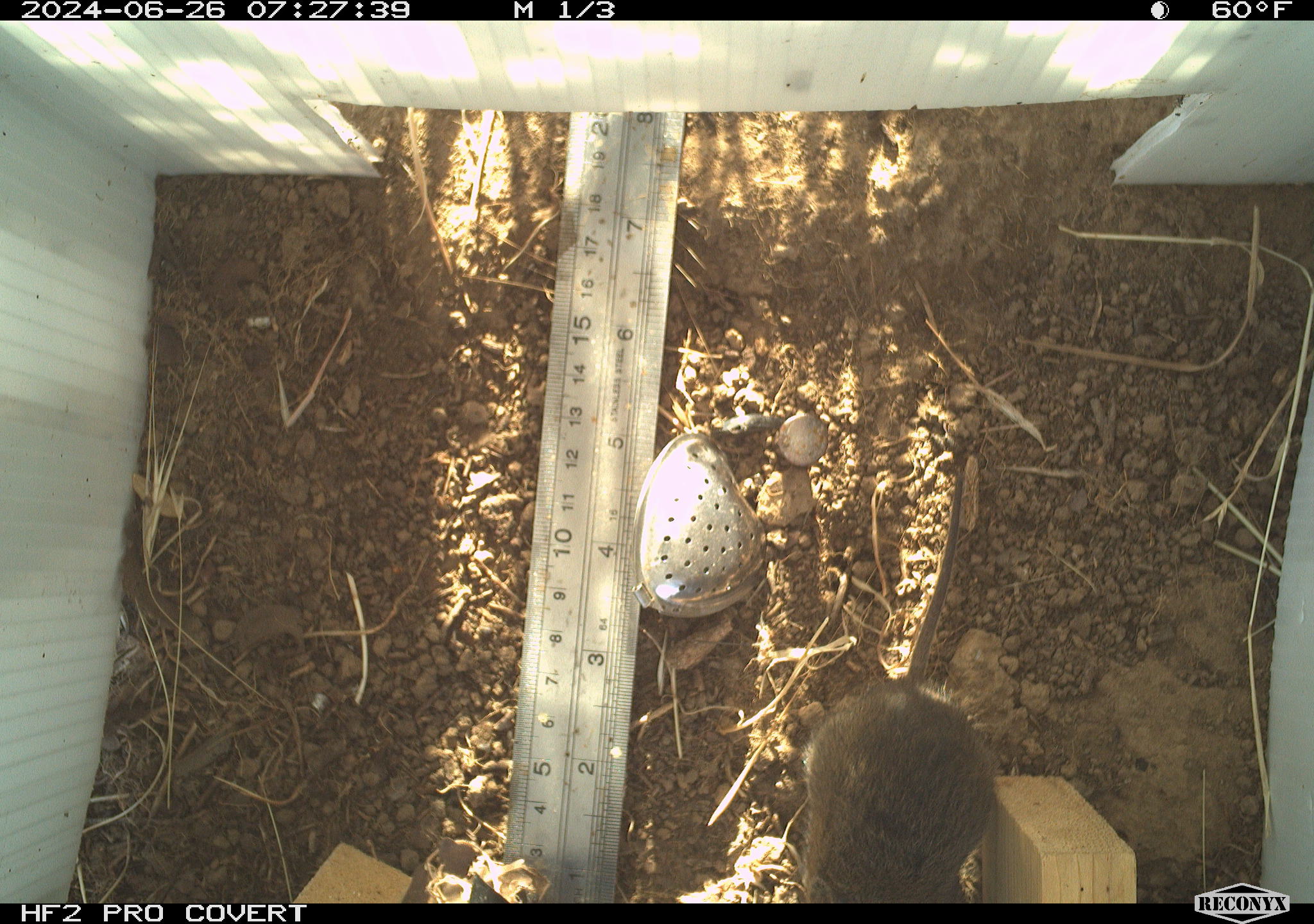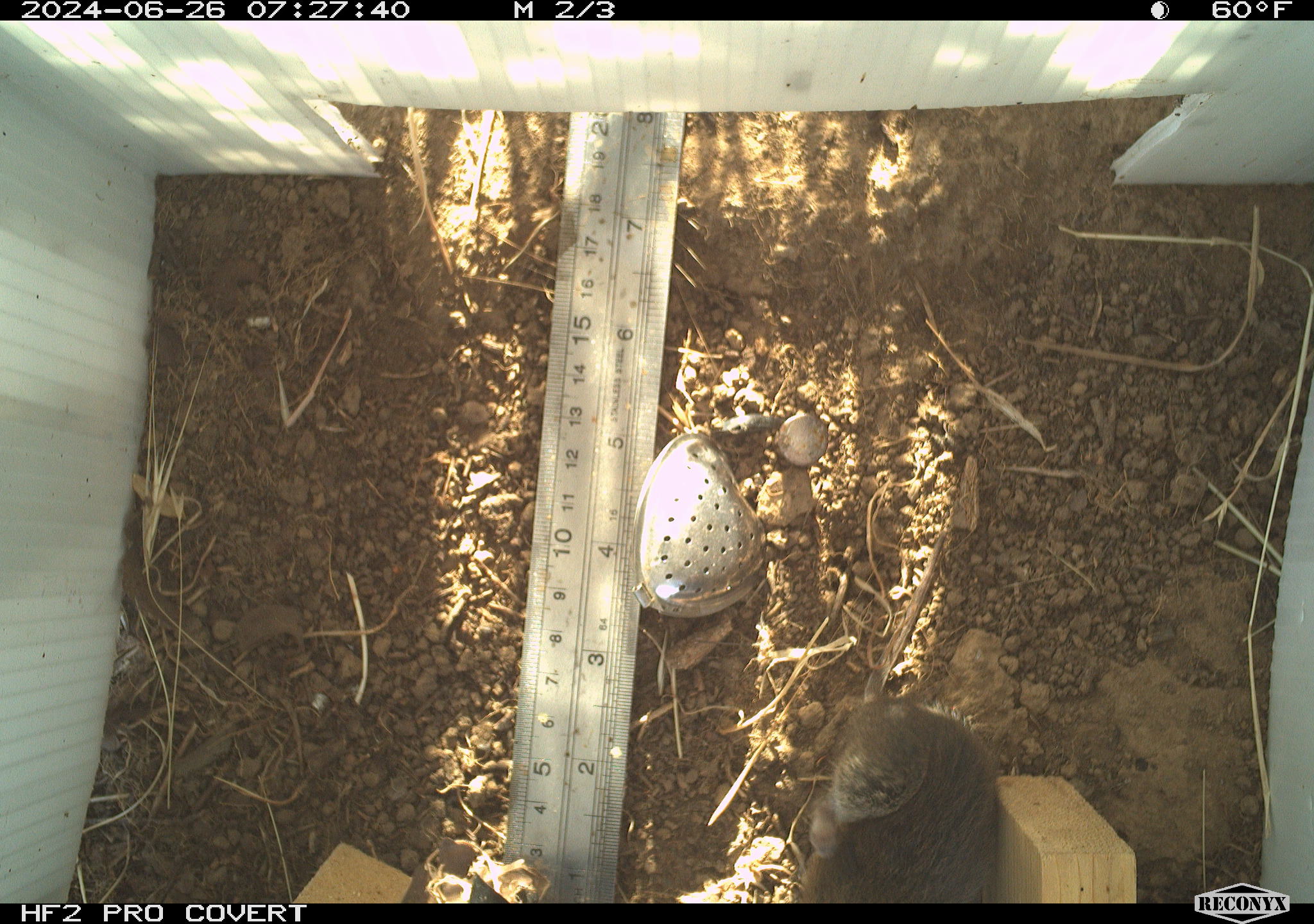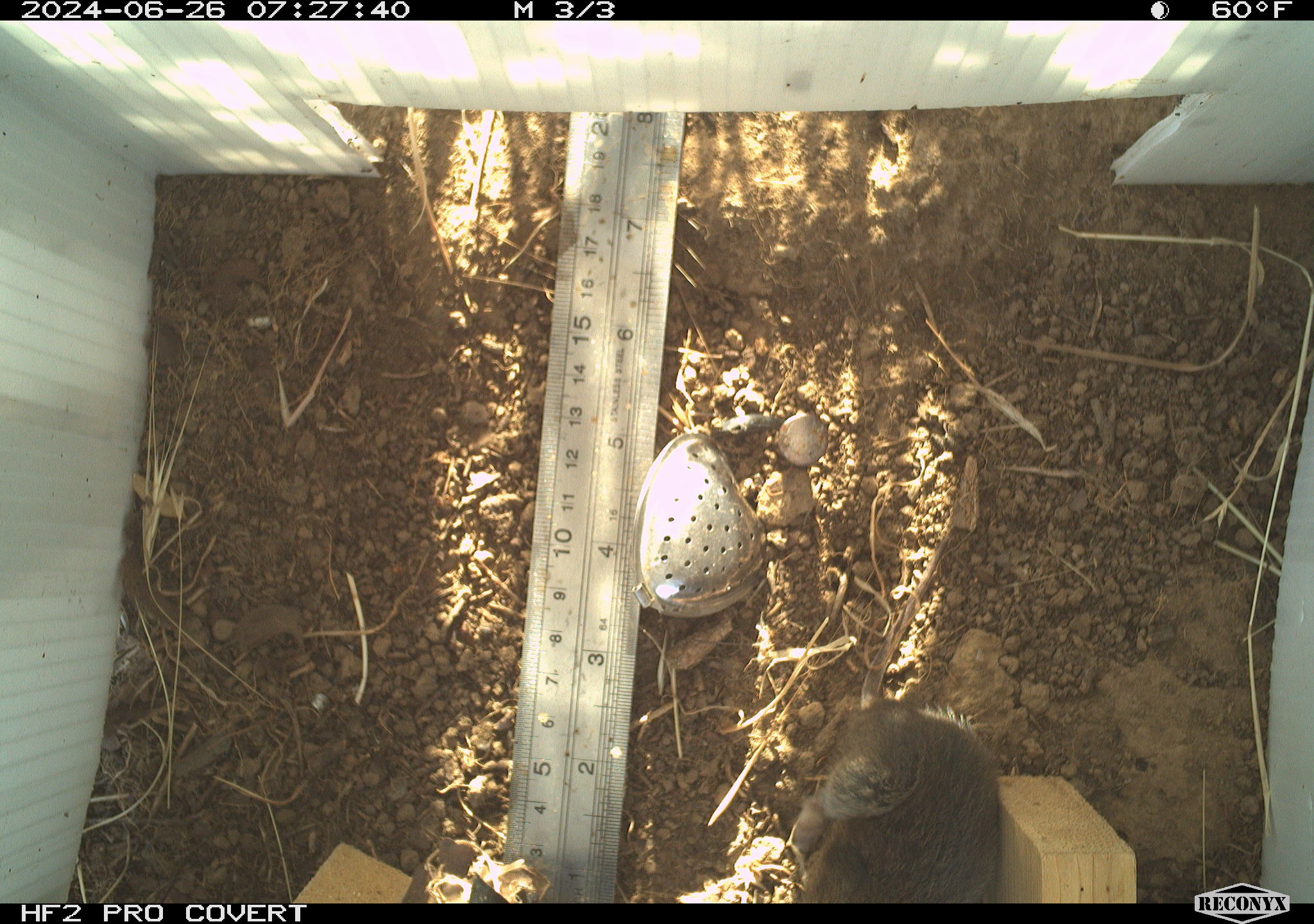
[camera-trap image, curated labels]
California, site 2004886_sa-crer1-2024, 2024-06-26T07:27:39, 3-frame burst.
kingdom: Animalia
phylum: Chordata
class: Mammalia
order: Rodentia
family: Cricetidae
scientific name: Arvicolinae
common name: voles, lemmings, and muskrats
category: arvicolinae subfamily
Arvicolinae subfamily (voles, lemmings, and muskrats) (Arvicolinae).